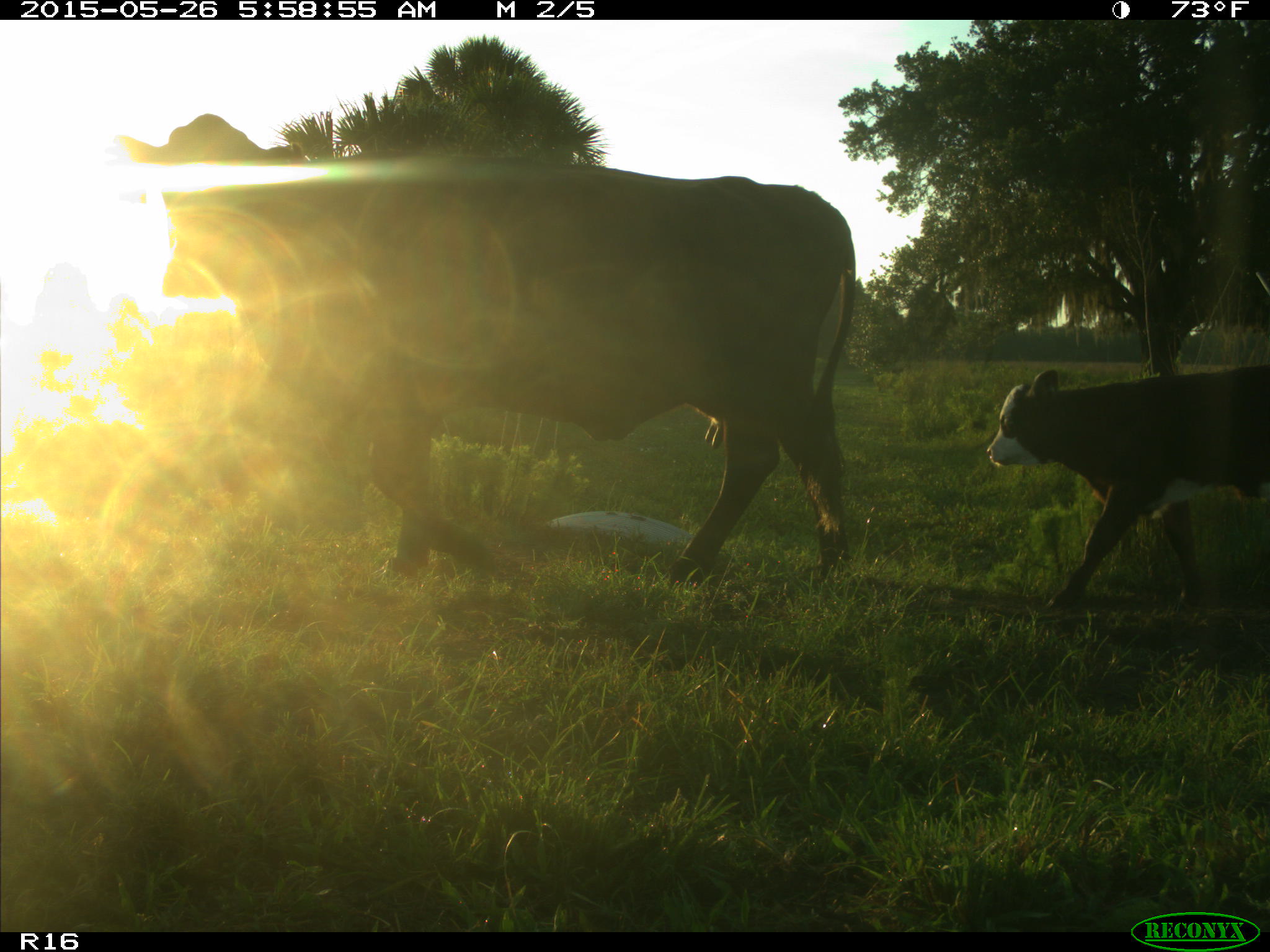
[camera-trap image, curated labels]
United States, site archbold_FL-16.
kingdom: Animalia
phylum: Chordata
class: Mammalia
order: Artiodactyla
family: Bovidae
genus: Bos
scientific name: Bos taurus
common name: domestic cow